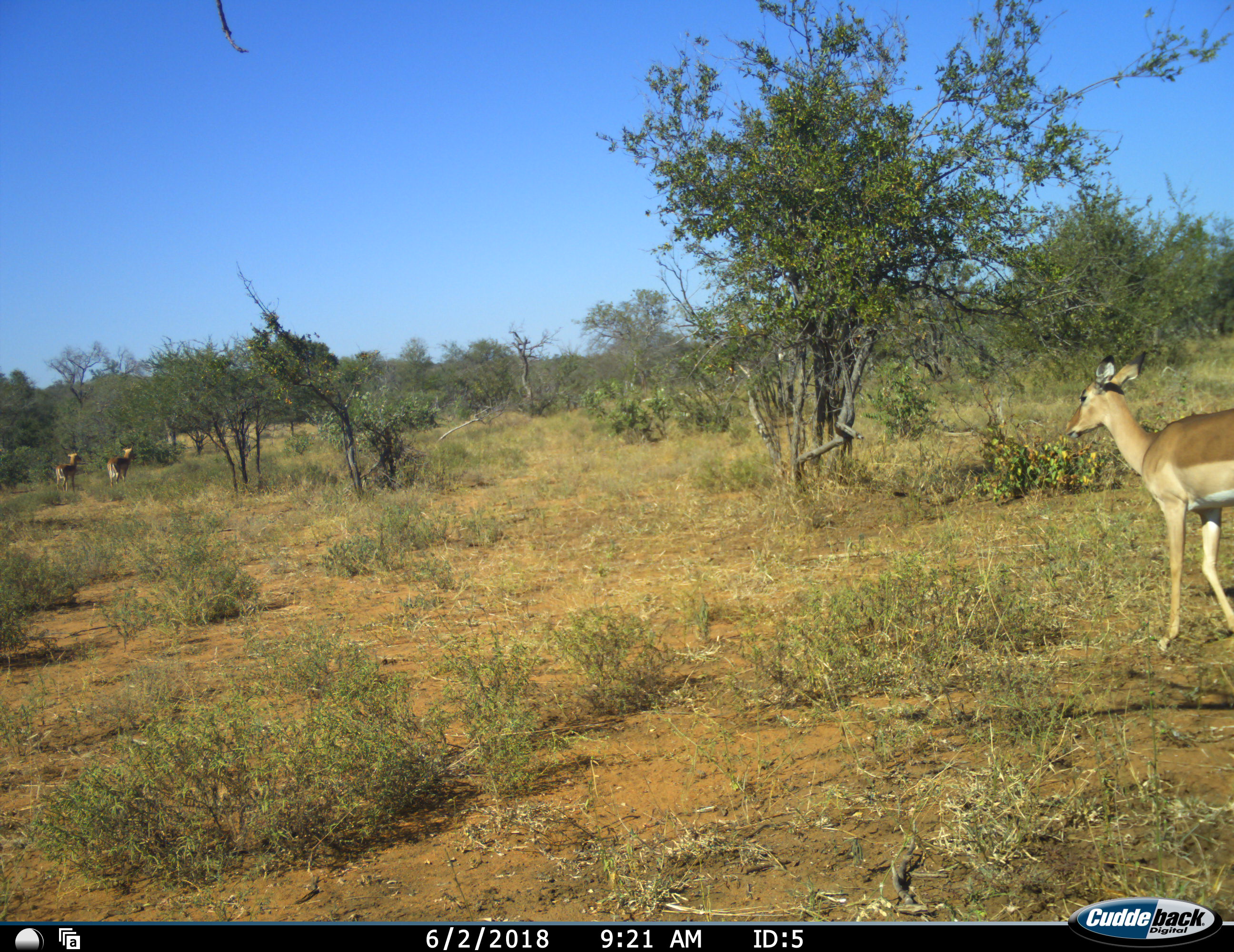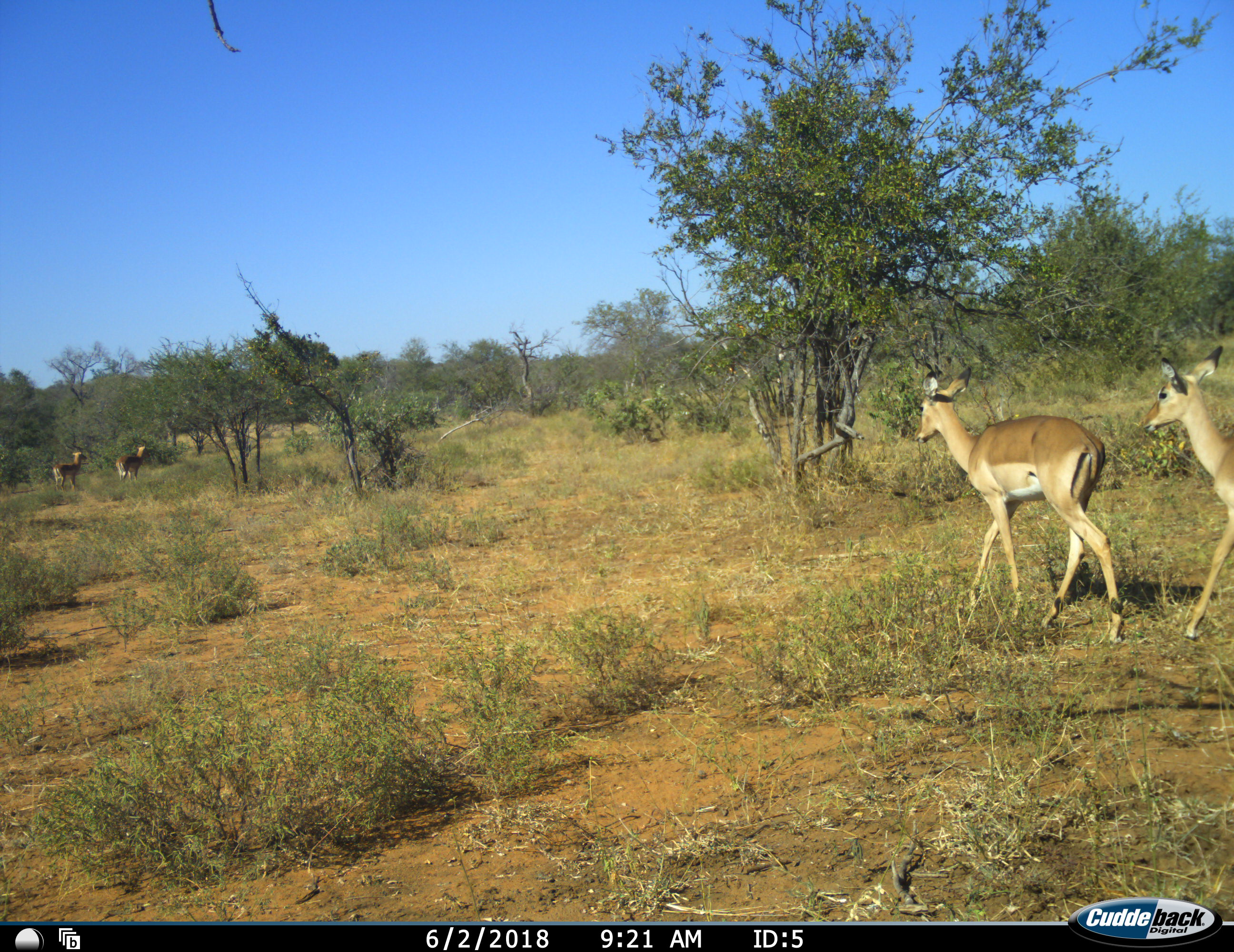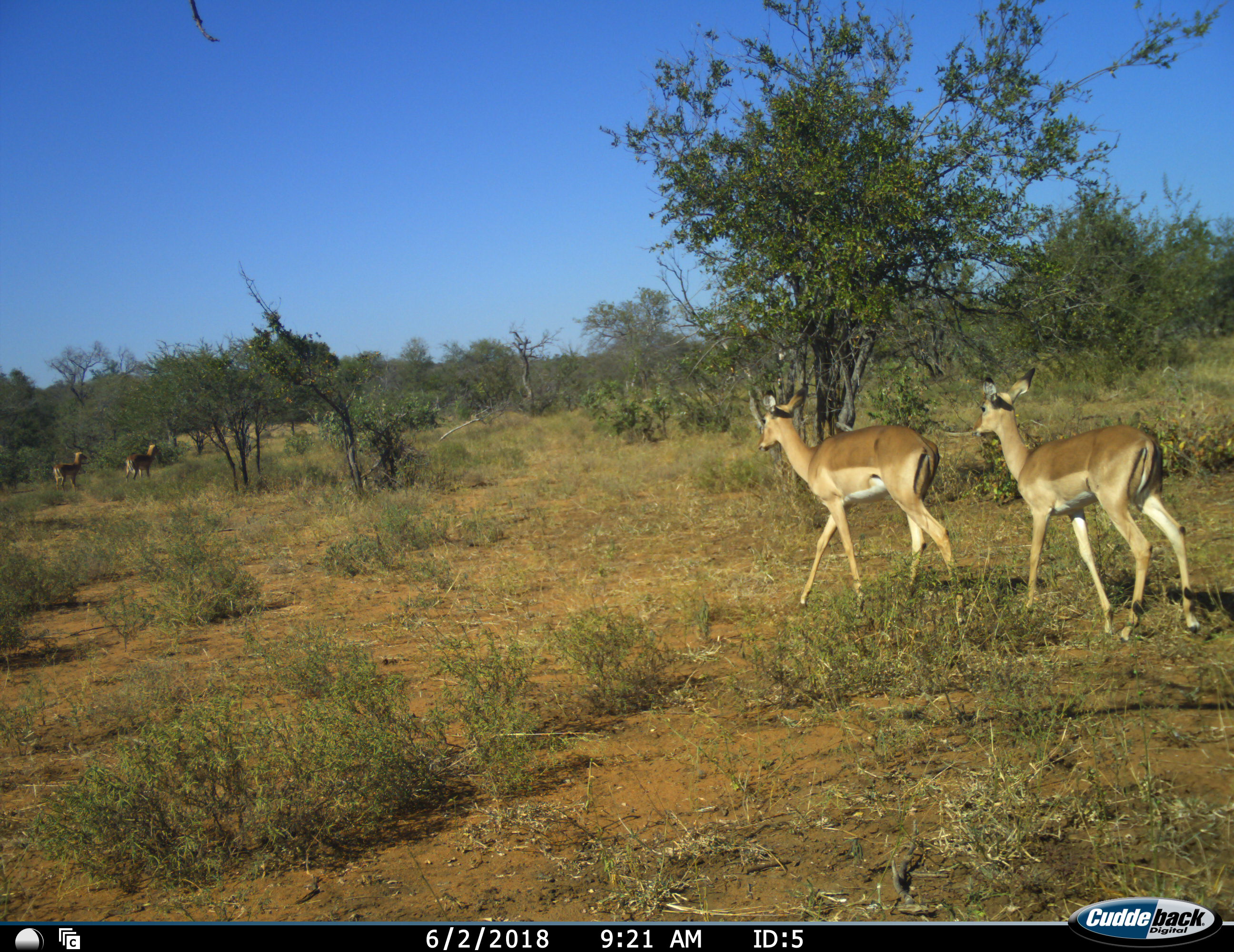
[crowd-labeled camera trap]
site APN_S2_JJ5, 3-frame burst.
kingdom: Animalia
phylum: Chordata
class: Mammalia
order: Artiodactyla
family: Bovidae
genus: Aepyceros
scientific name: Aepyceros melampus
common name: impala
Impala (Aepyceros melampus), count 4. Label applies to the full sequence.